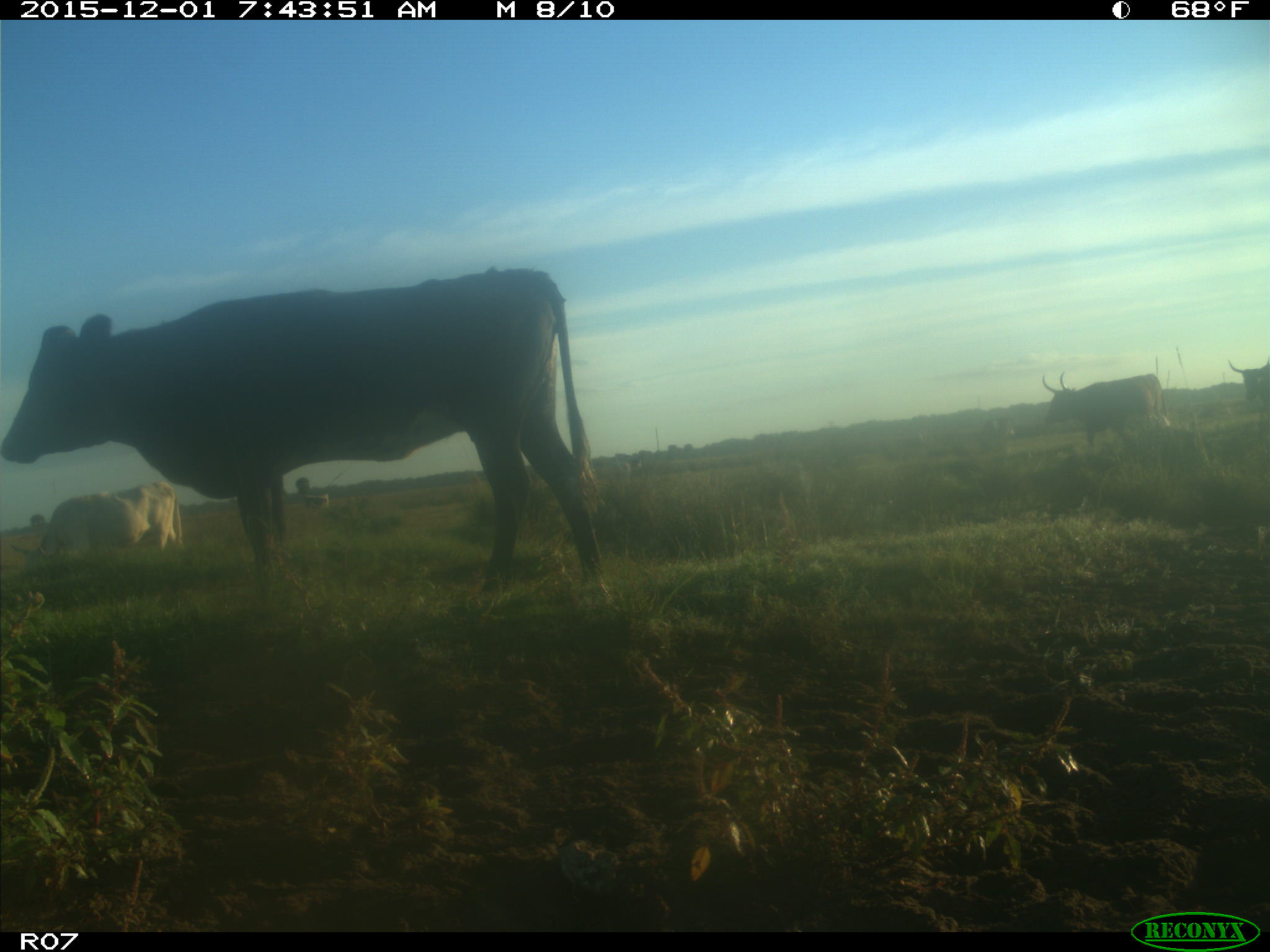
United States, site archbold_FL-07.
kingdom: Animalia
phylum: Chordata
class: Mammalia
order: Artiodactyla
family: Bovidae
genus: Bos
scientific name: Bos taurus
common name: domestic cow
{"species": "Bos taurus (domestic cow)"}